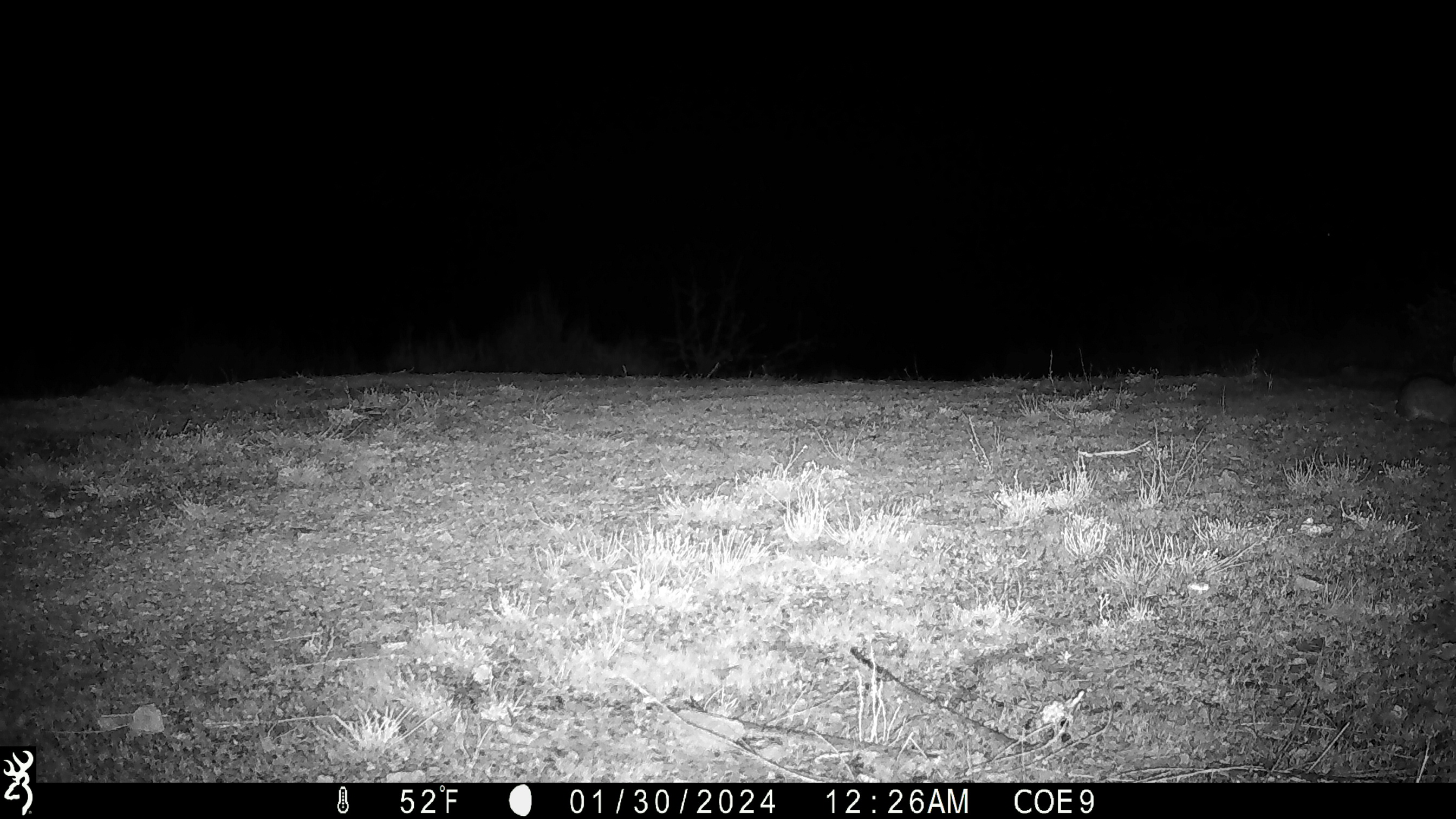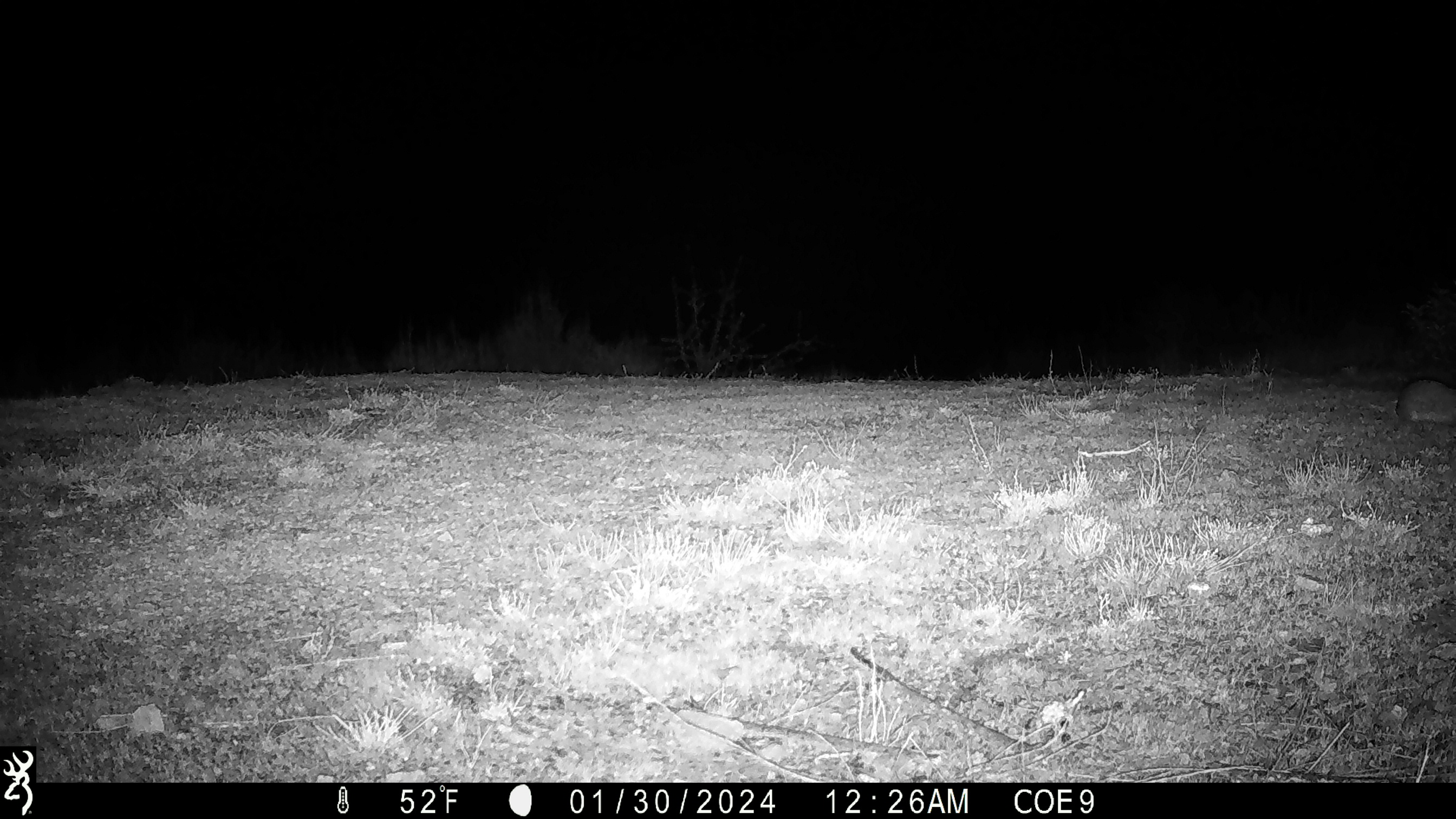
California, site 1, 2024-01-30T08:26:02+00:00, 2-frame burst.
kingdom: Animalia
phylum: Chordata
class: Mammalia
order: Lagomorpha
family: Leporidae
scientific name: Leporidae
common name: rabbit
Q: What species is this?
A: Rabbit (Leporidae).